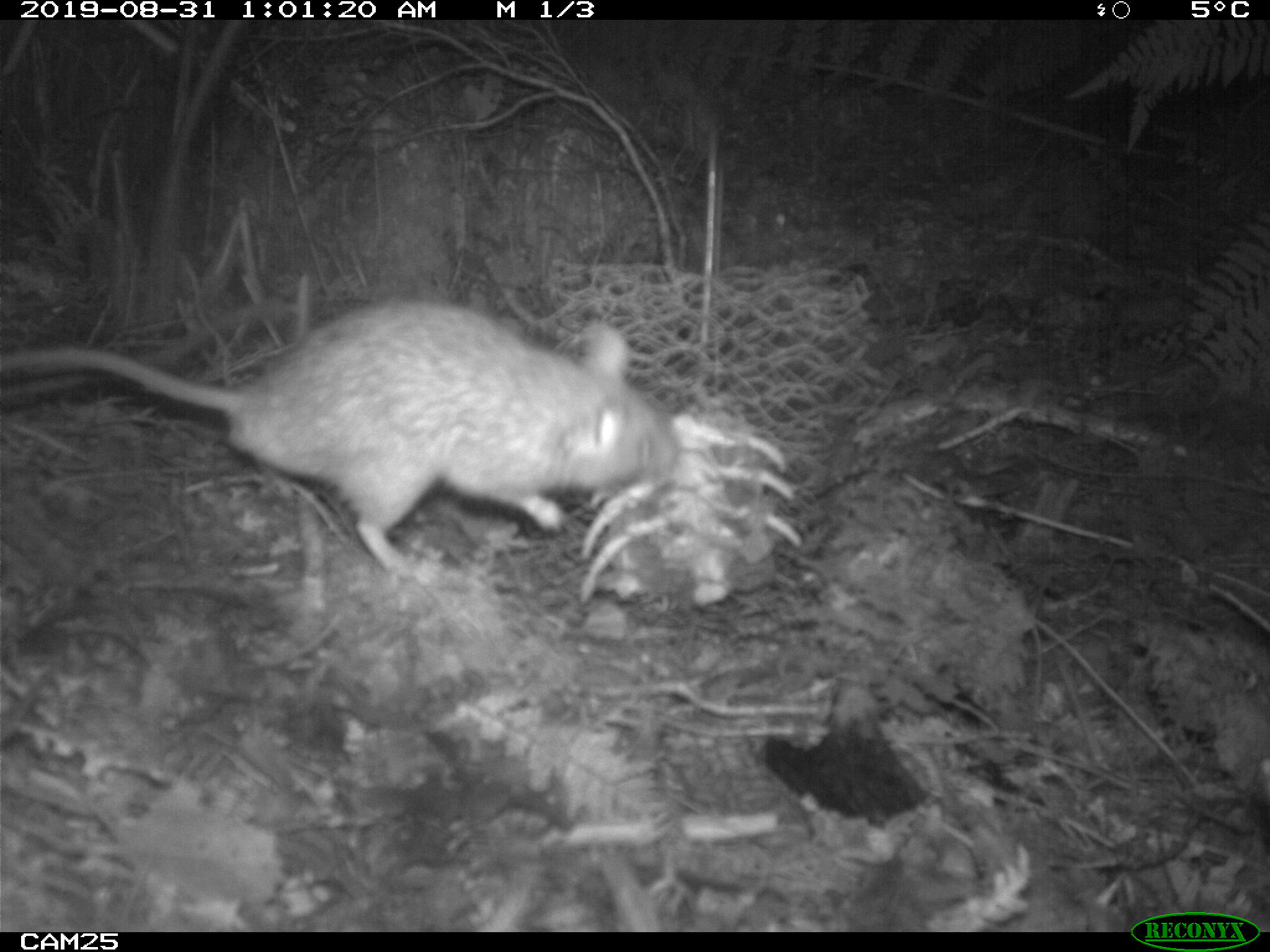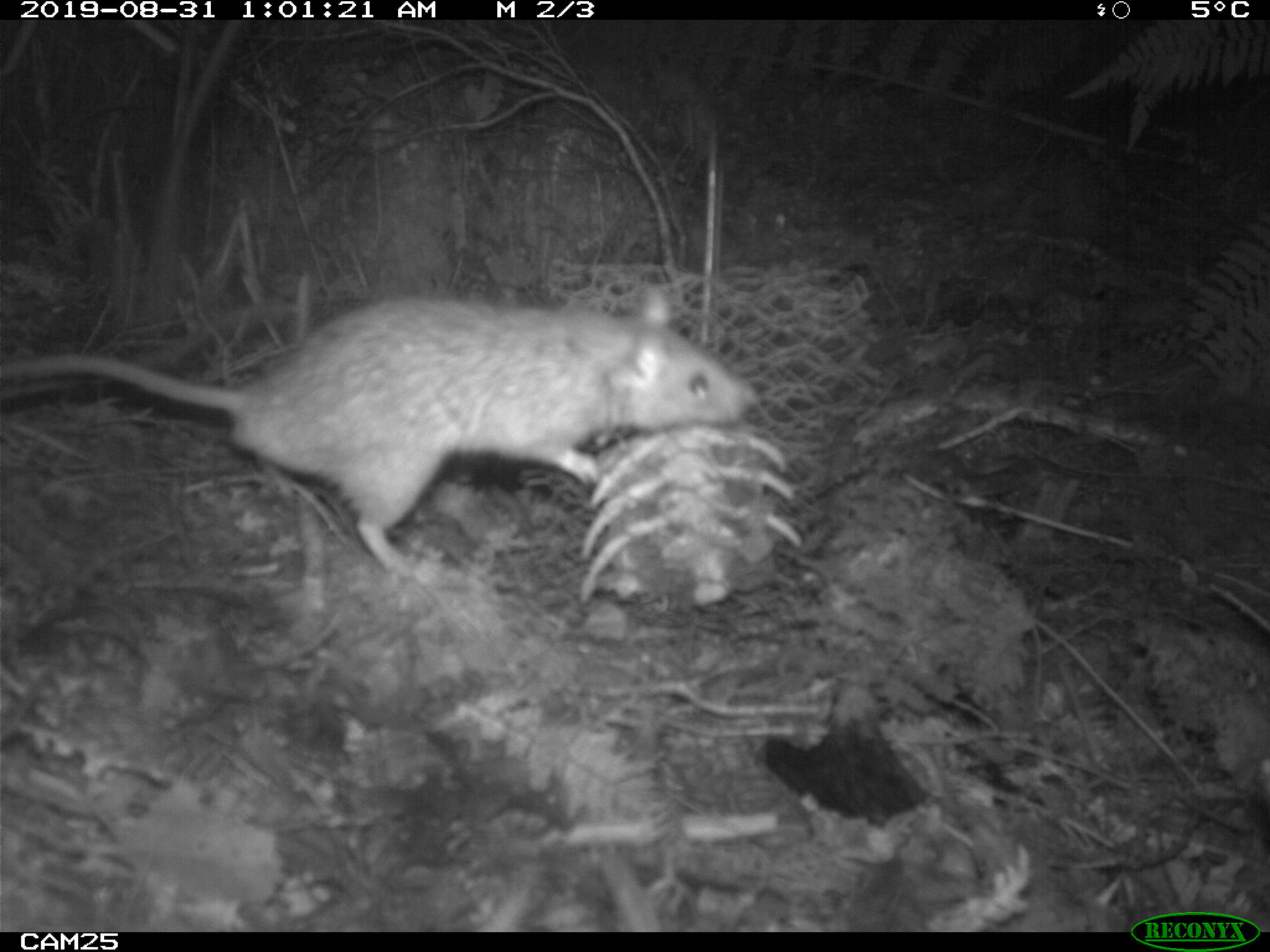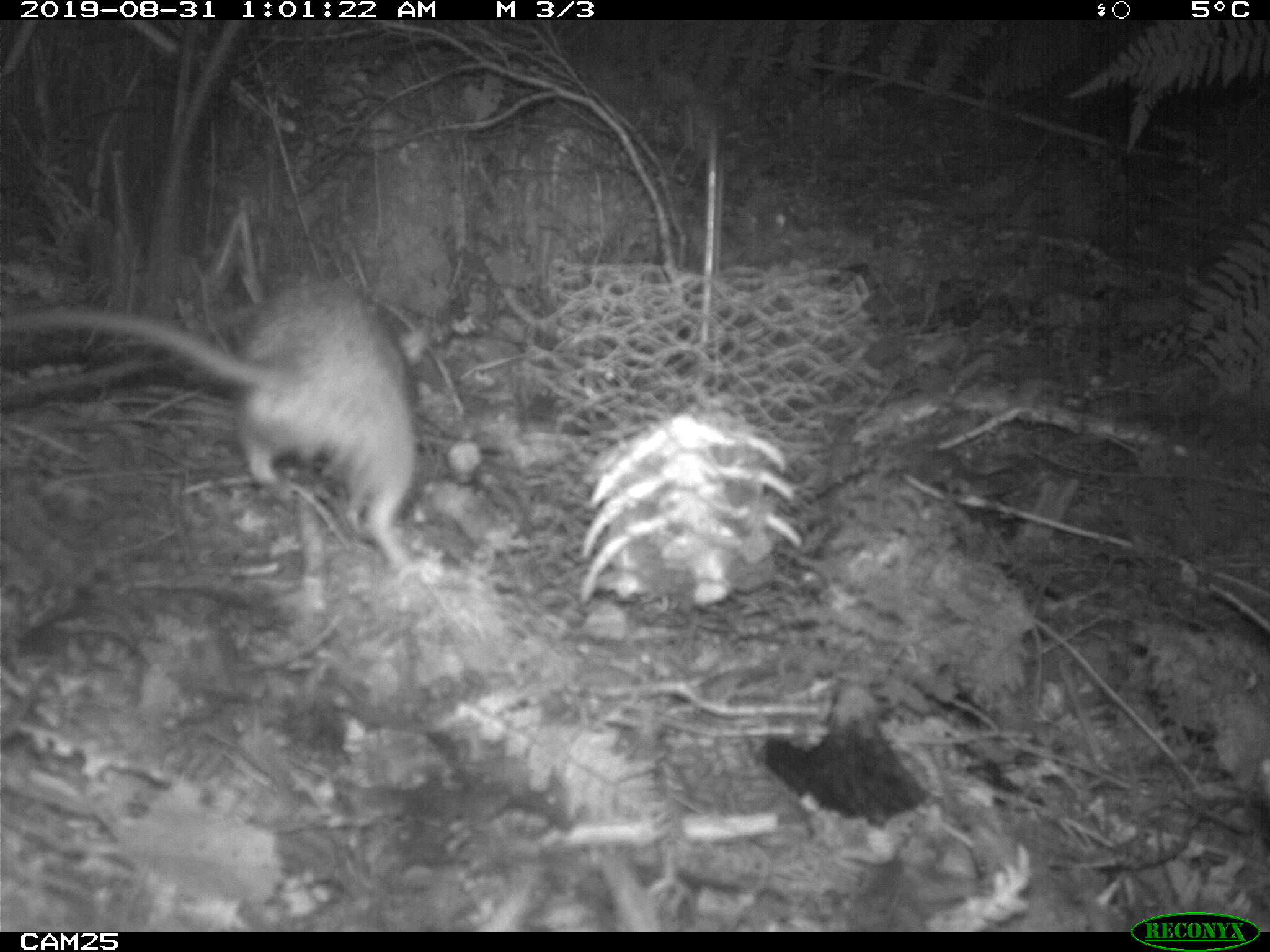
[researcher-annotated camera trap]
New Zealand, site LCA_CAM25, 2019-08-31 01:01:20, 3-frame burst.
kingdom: Animalia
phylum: Chordata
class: Mammalia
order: Rodentia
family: Muridae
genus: Rattus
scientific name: Rattus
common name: rat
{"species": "rat (Rattus)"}